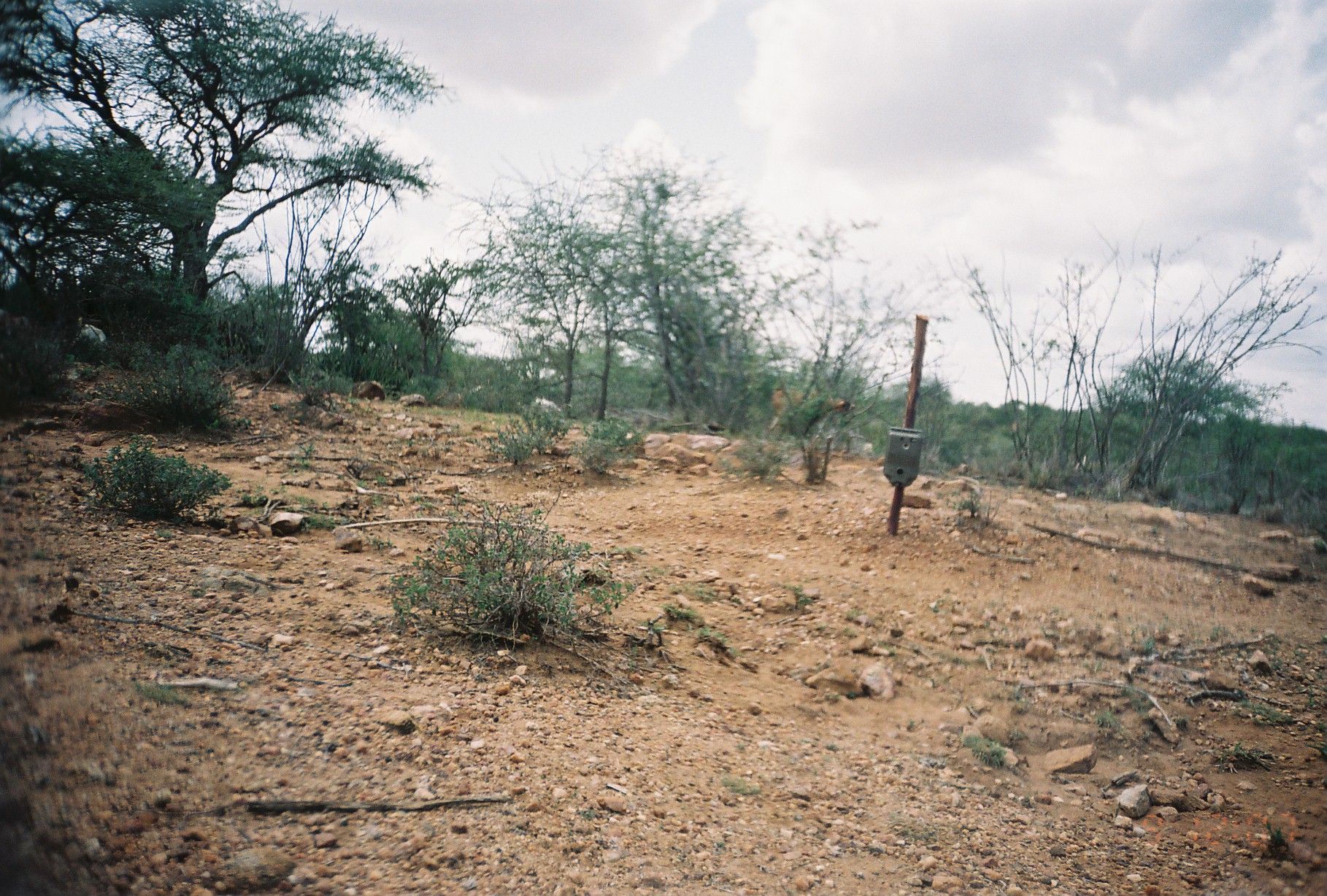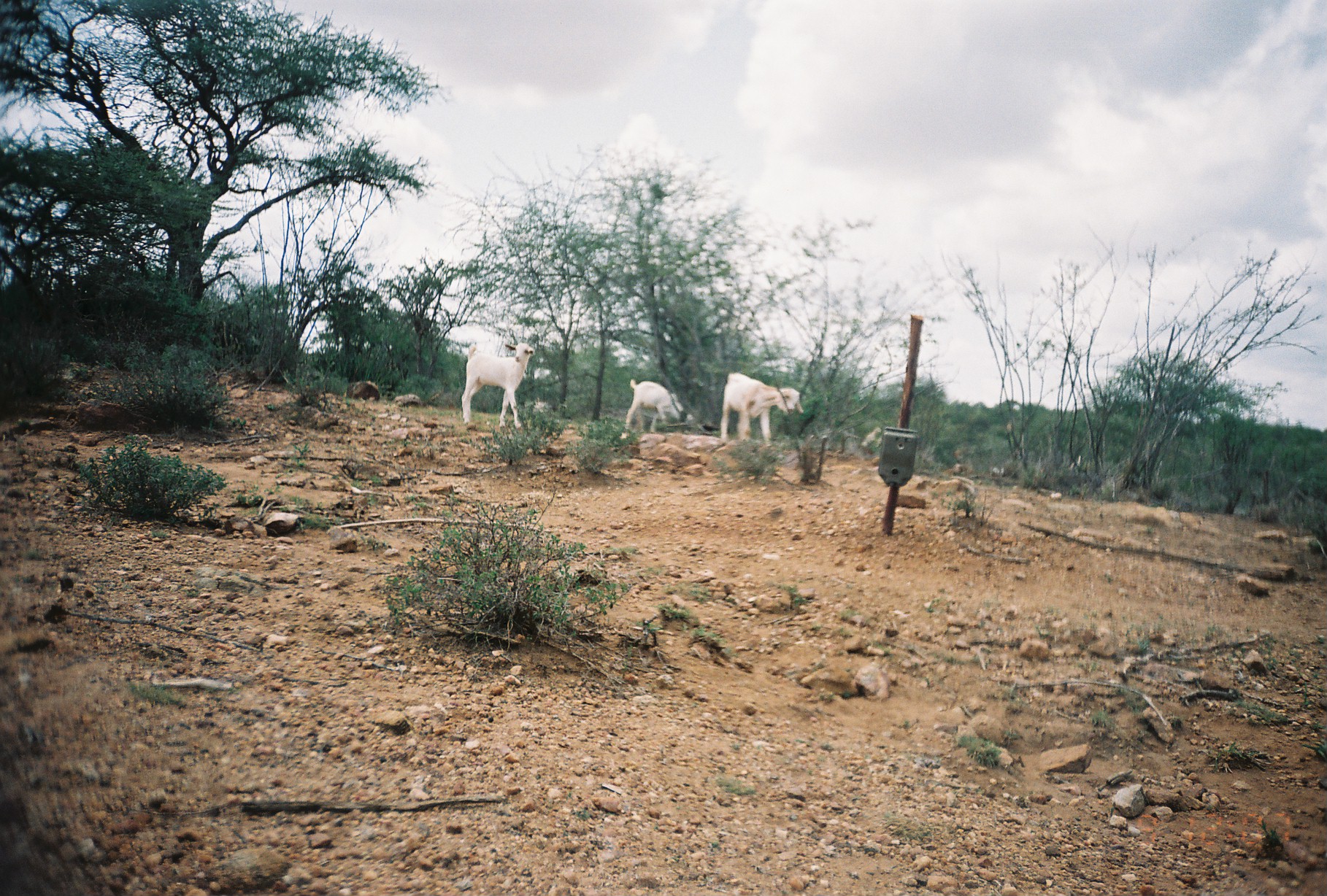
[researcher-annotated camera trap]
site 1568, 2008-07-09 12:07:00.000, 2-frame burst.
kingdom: Animalia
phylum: Chordata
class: Mammalia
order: Artiodactyla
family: Bovidae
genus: Capra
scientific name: Capra aegagrus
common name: wild goat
Capra aegagrus (wild goat), count 2.